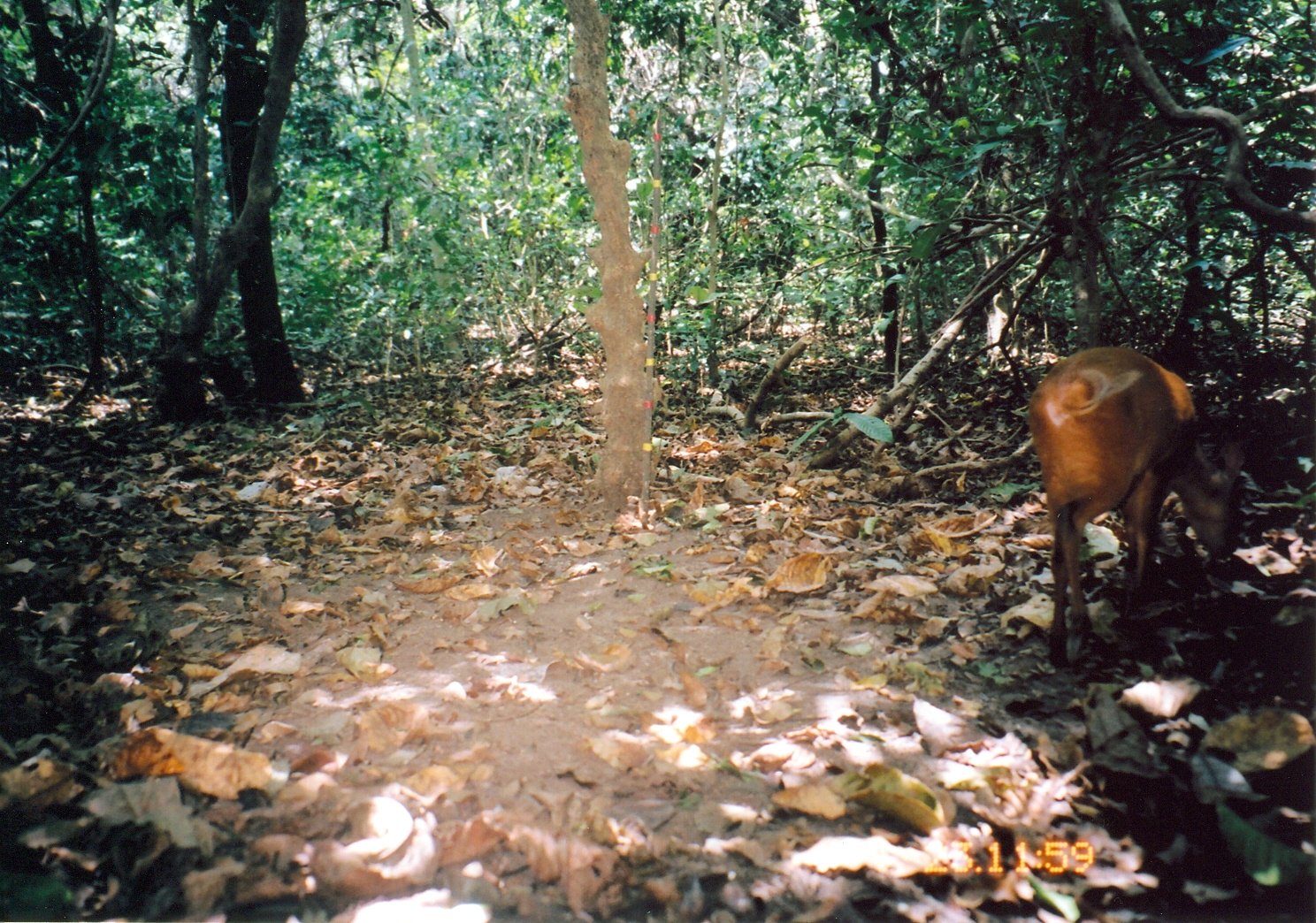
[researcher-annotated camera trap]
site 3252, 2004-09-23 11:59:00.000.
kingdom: Animalia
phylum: Chordata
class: Mammalia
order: Artiodactyla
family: Bovidae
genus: Cephalophus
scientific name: Cephalophus harveyi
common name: harvey's duiker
Cephalophus harveyi (harvey's duiker), count 1.